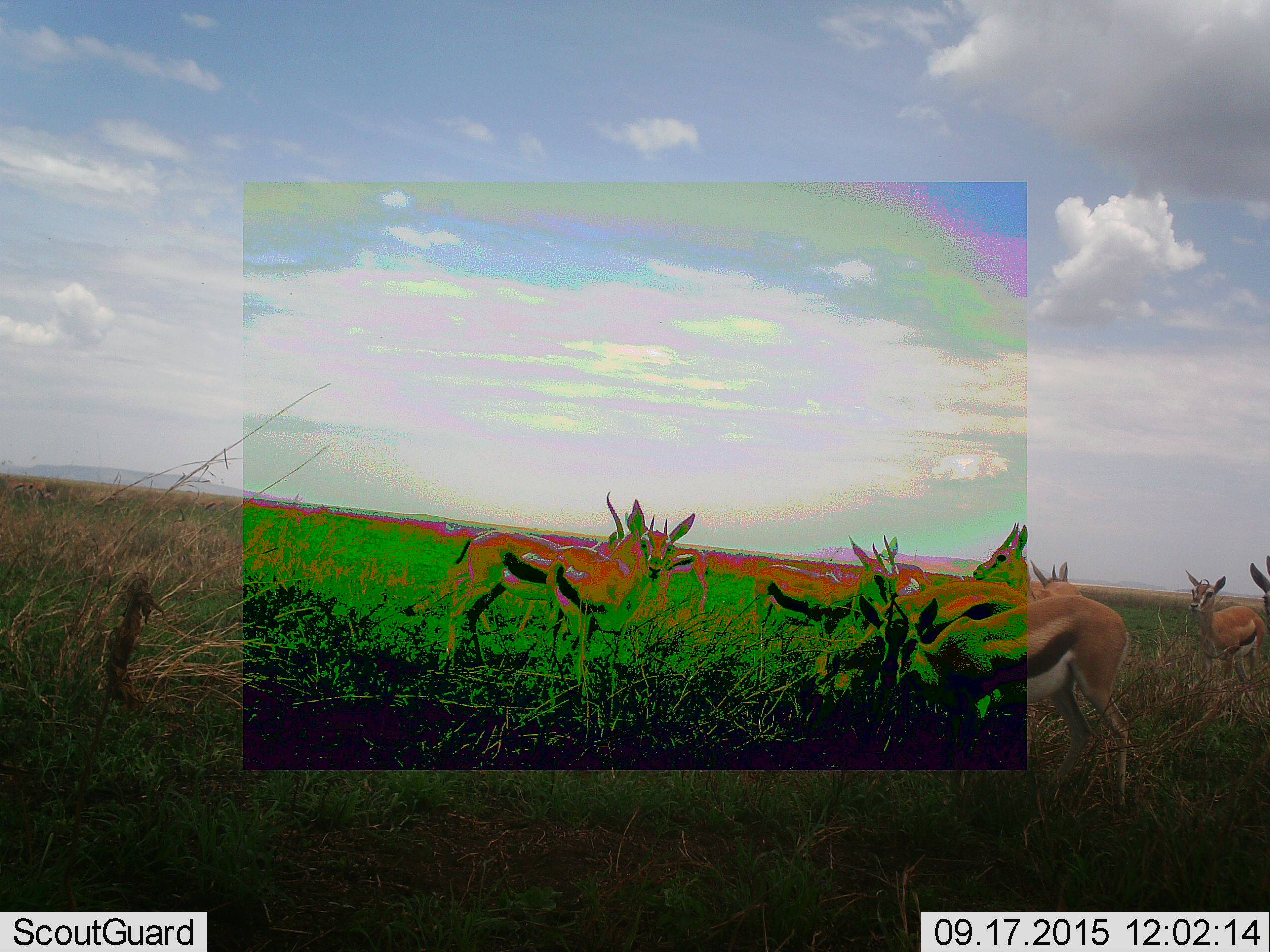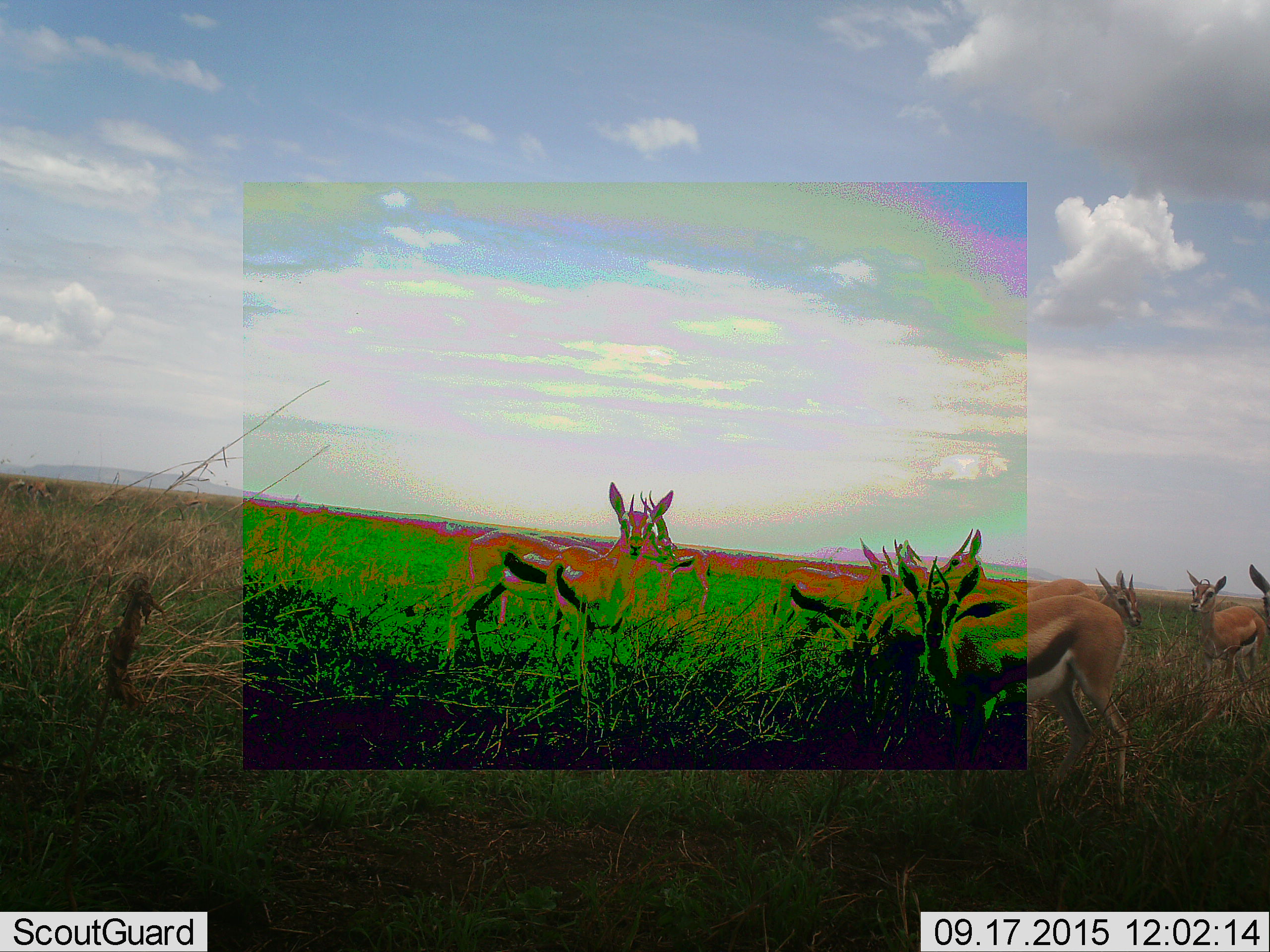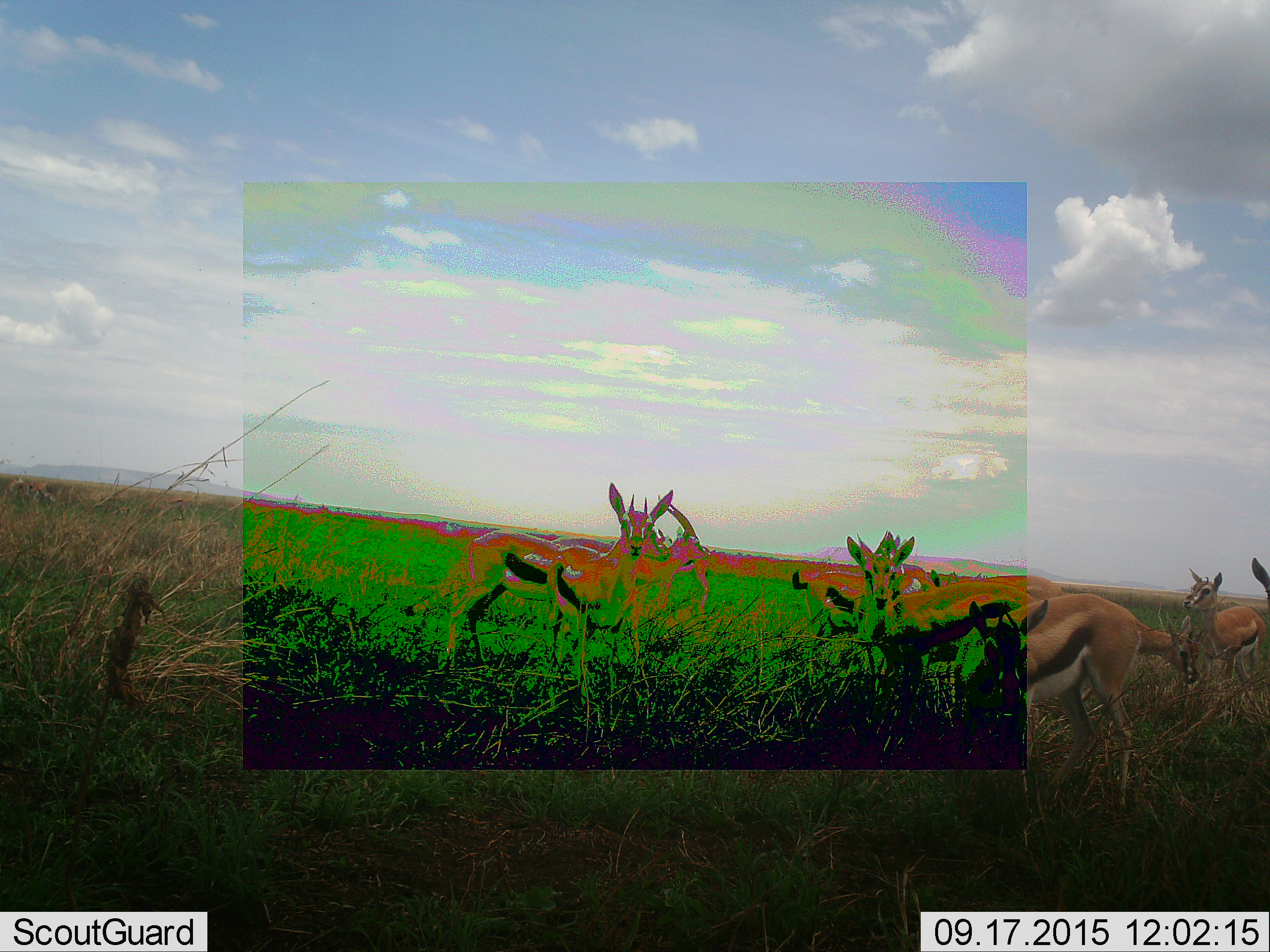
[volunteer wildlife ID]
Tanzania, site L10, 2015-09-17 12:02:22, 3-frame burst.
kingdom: Animalia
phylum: Chordata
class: Mammalia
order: Artiodactyla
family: Bovidae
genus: Eudorcas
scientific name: Eudorcas thomsonii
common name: thomson's gazelle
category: gazellethomsons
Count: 11-50.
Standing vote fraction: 100%.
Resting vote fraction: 12%.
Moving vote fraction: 12%.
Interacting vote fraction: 12%.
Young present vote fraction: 12%.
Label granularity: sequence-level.